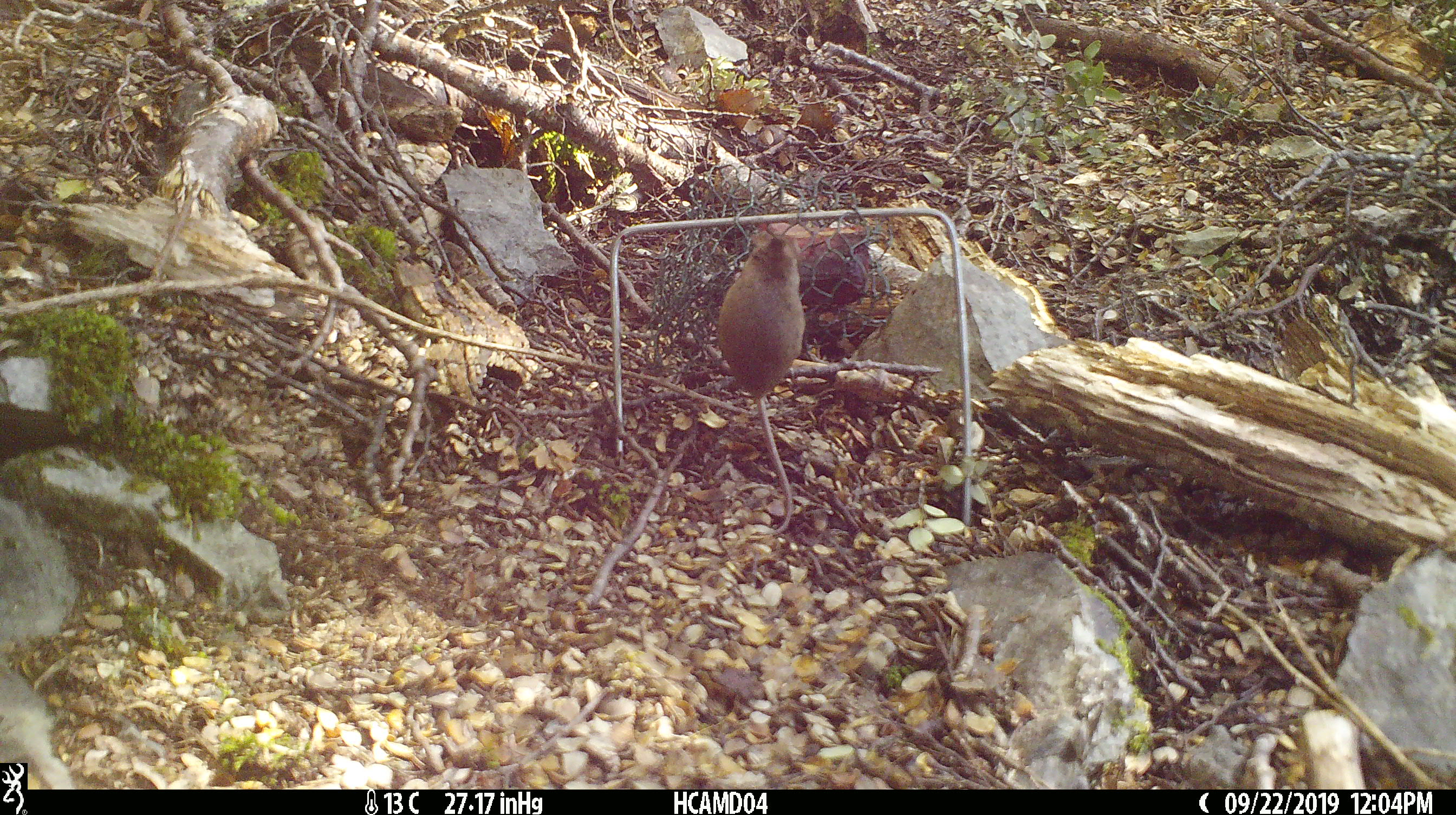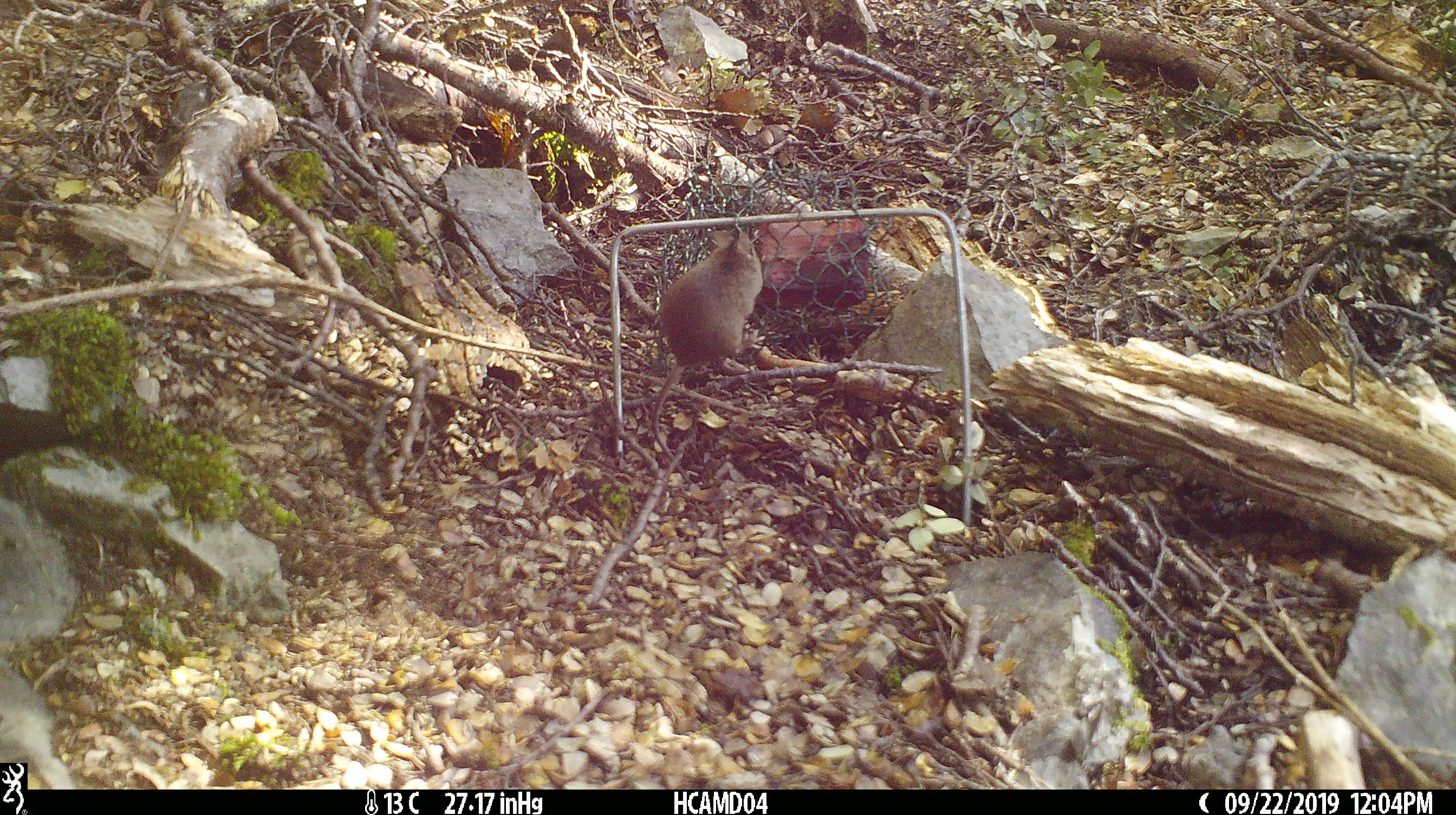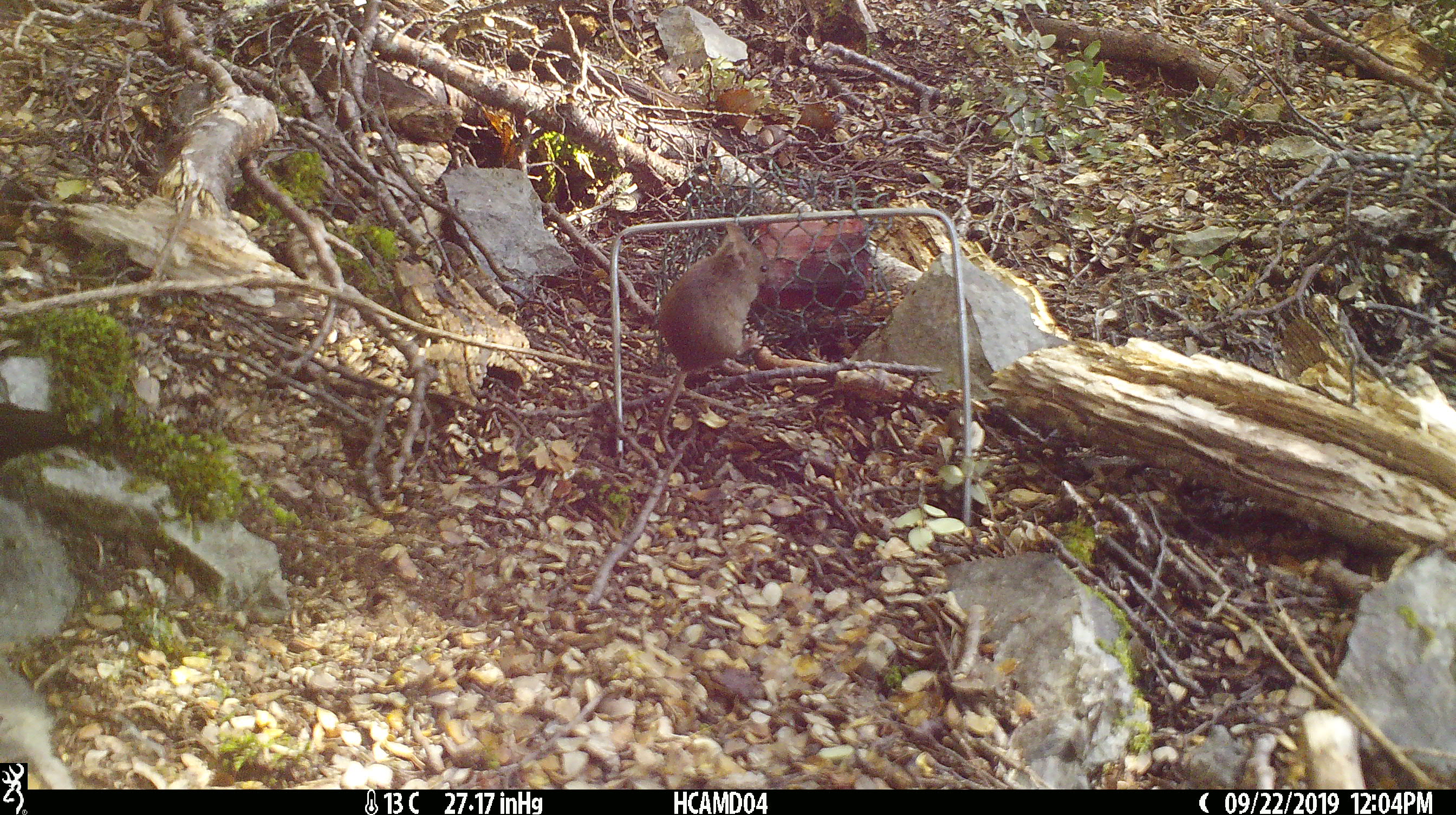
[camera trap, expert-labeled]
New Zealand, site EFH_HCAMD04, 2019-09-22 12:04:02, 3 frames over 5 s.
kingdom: Animalia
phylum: Chordata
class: Mammalia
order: Rodentia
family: Muridae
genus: Mus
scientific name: Mus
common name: mouse